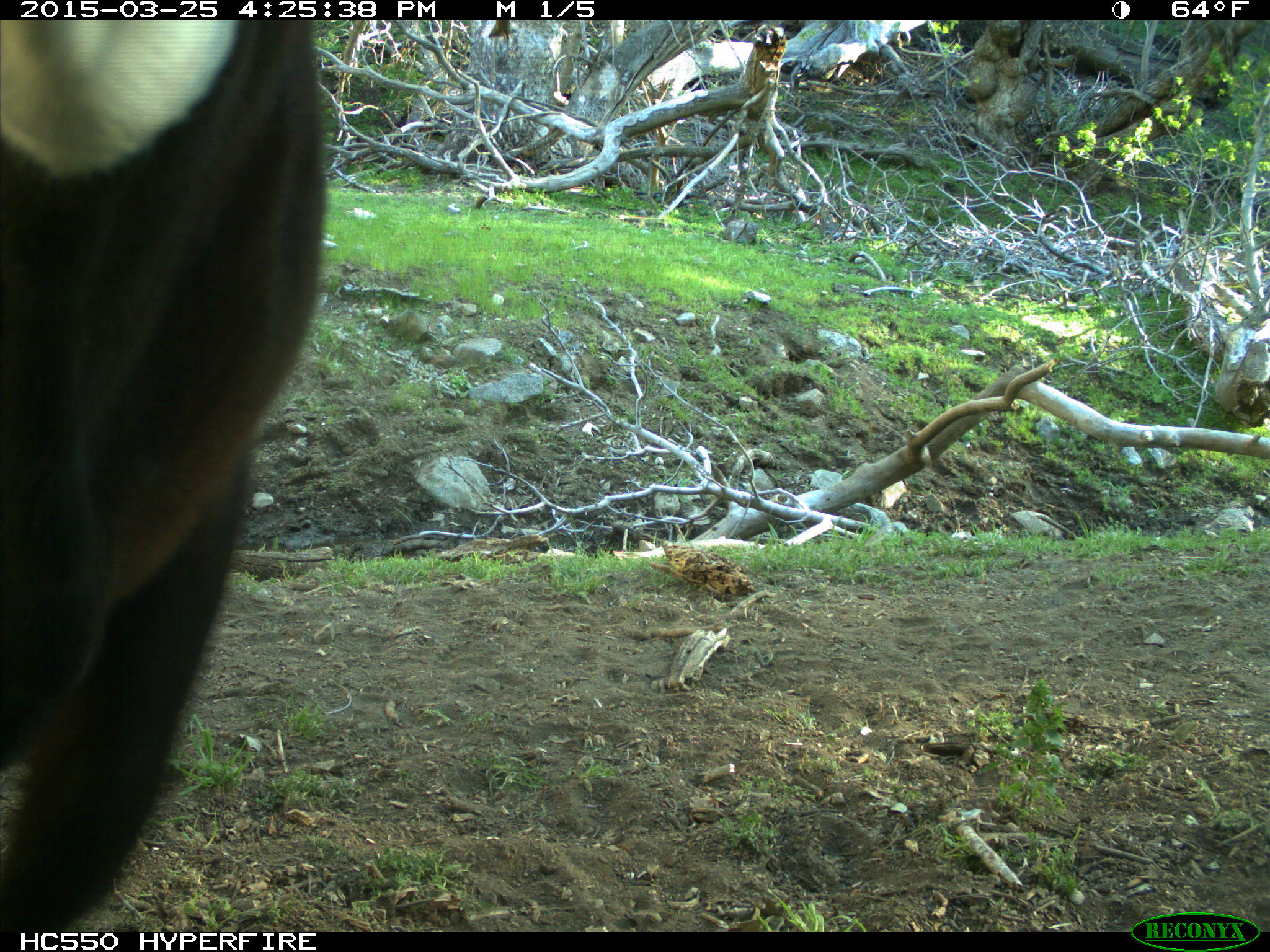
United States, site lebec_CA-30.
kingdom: Animalia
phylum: Chordata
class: Mammalia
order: Artiodactyla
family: Bovidae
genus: Bos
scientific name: Bos taurus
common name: domestic cow